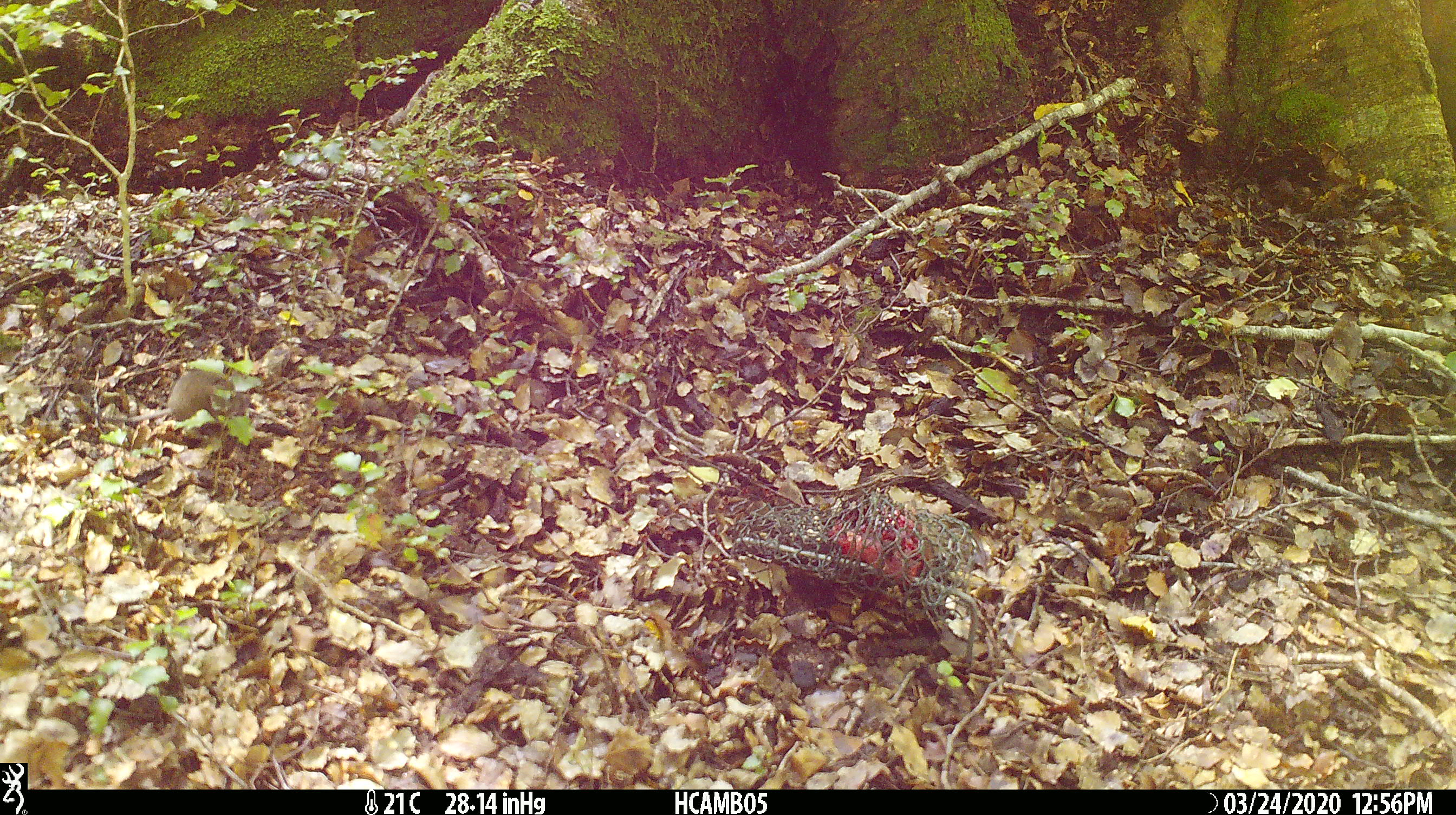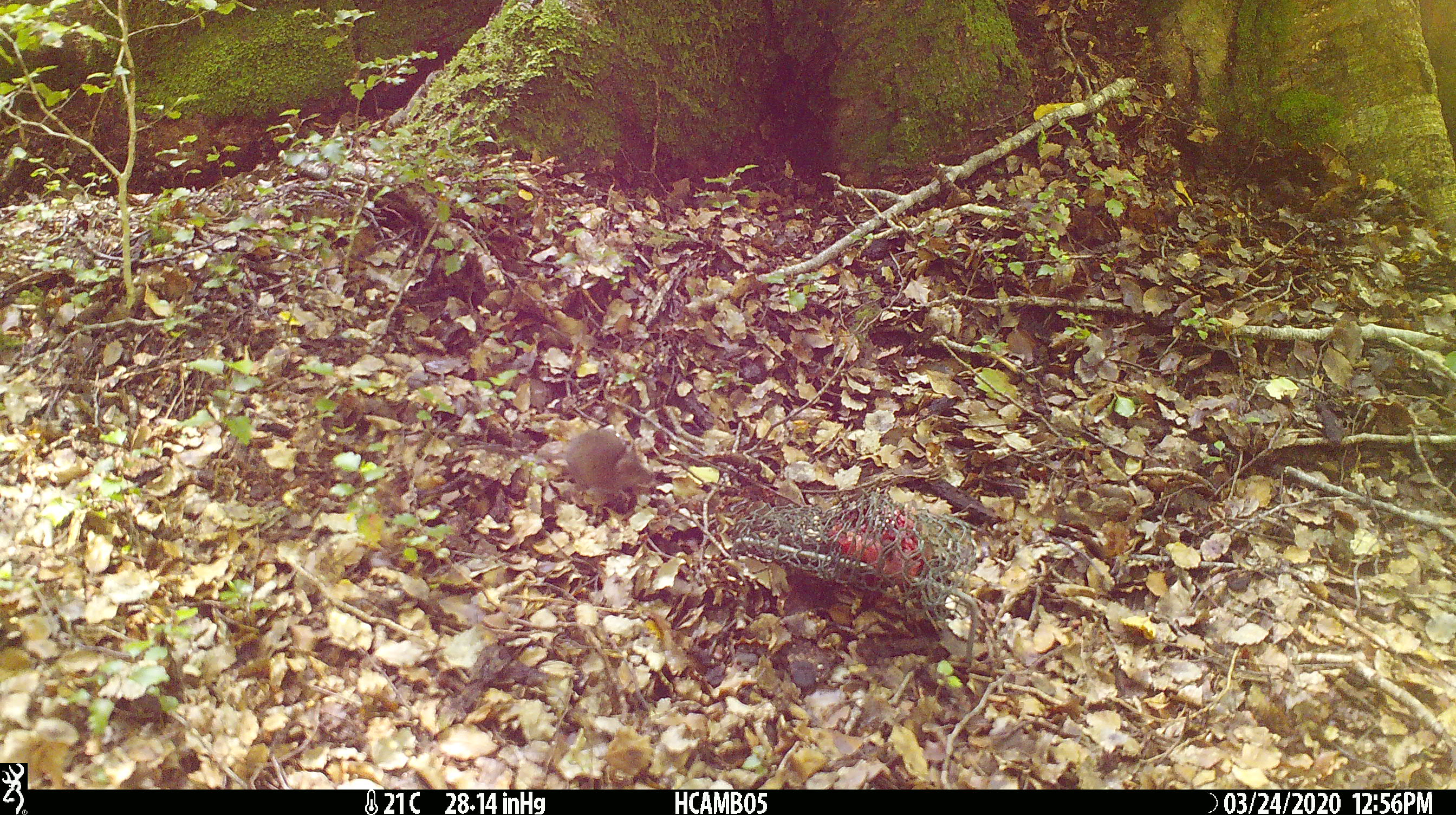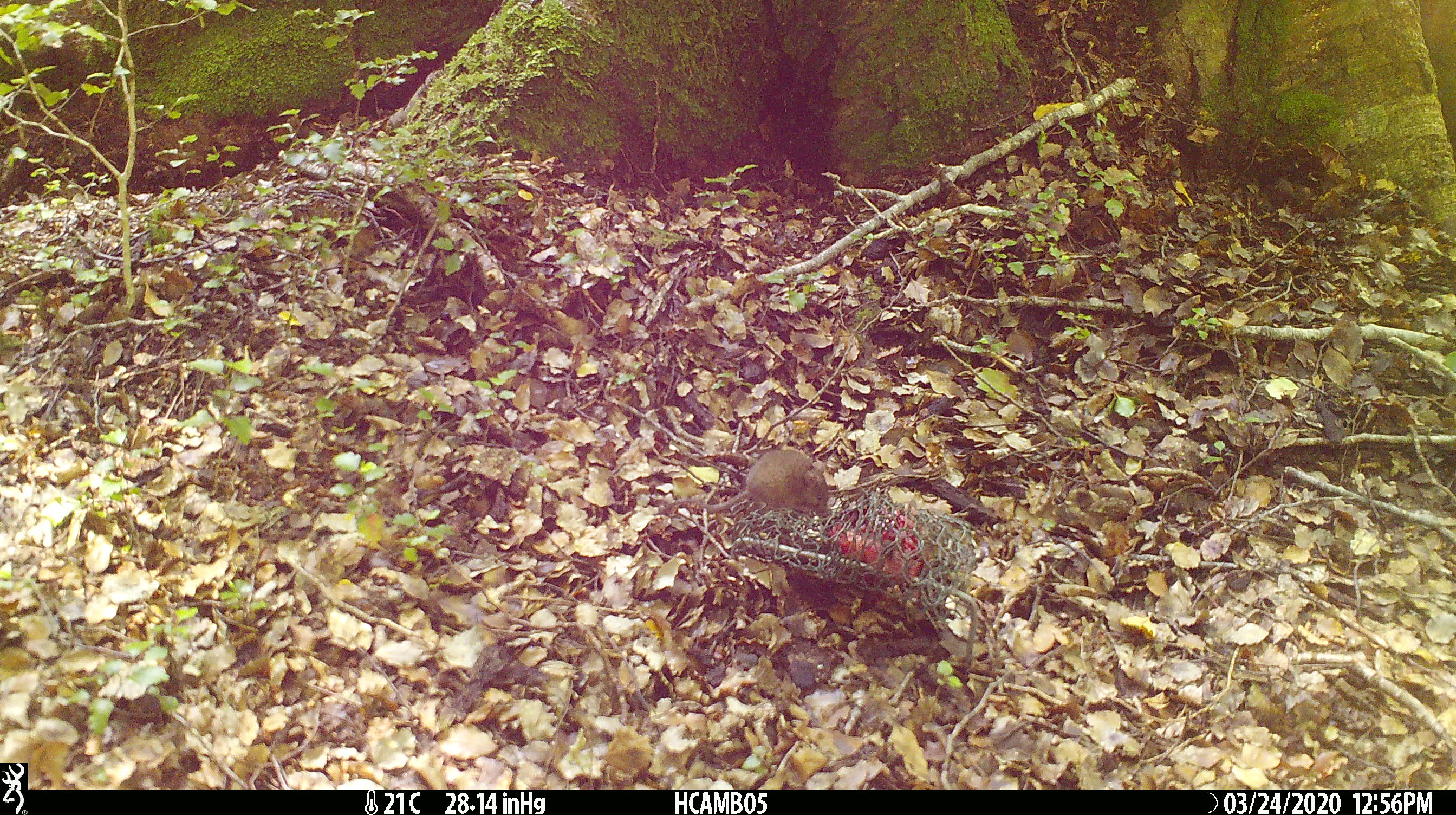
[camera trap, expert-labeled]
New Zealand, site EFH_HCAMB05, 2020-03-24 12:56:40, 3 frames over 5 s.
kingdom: Animalia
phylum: Chordata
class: Mammalia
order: Rodentia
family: Muridae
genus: Mus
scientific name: Mus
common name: mouse